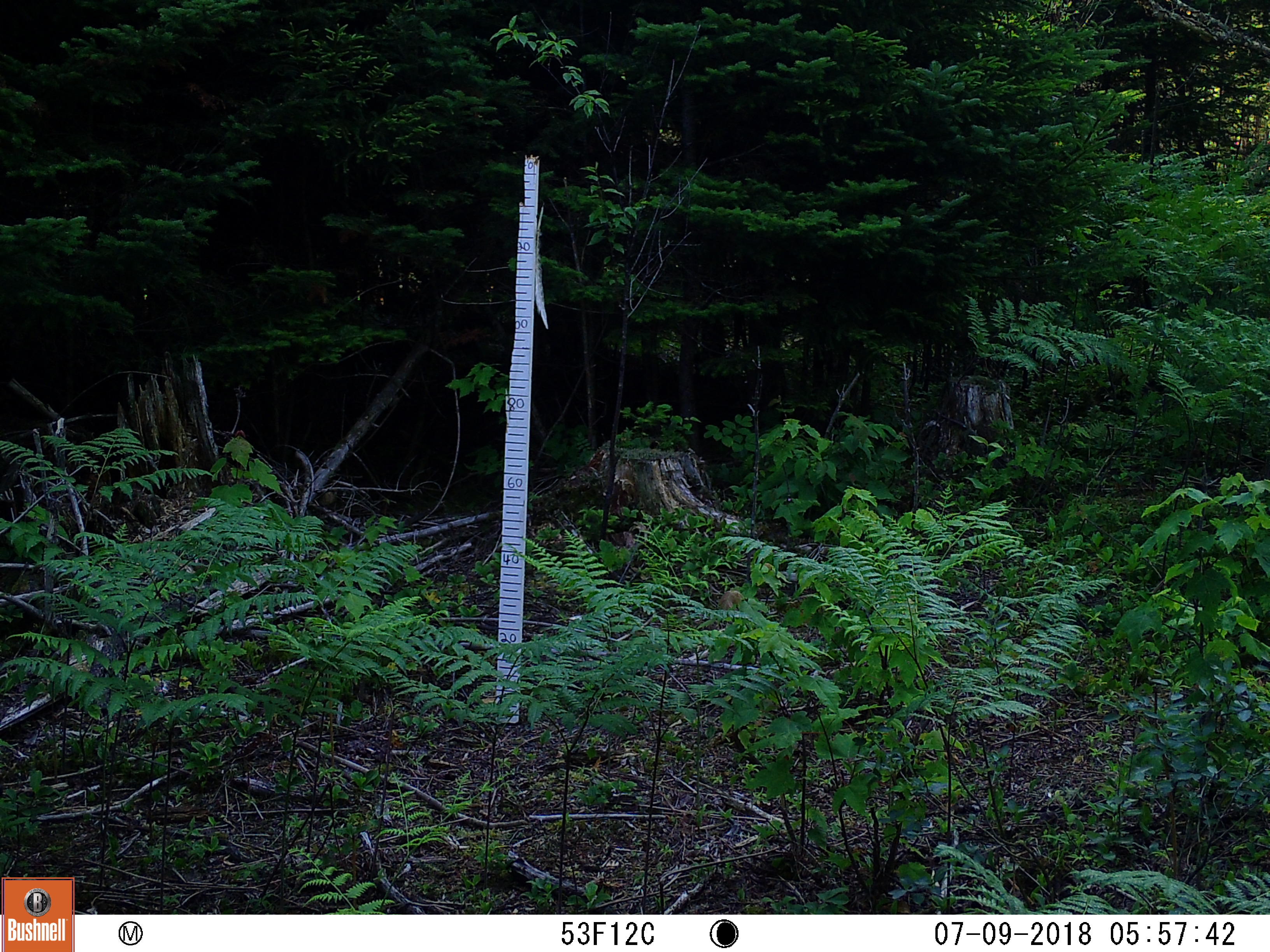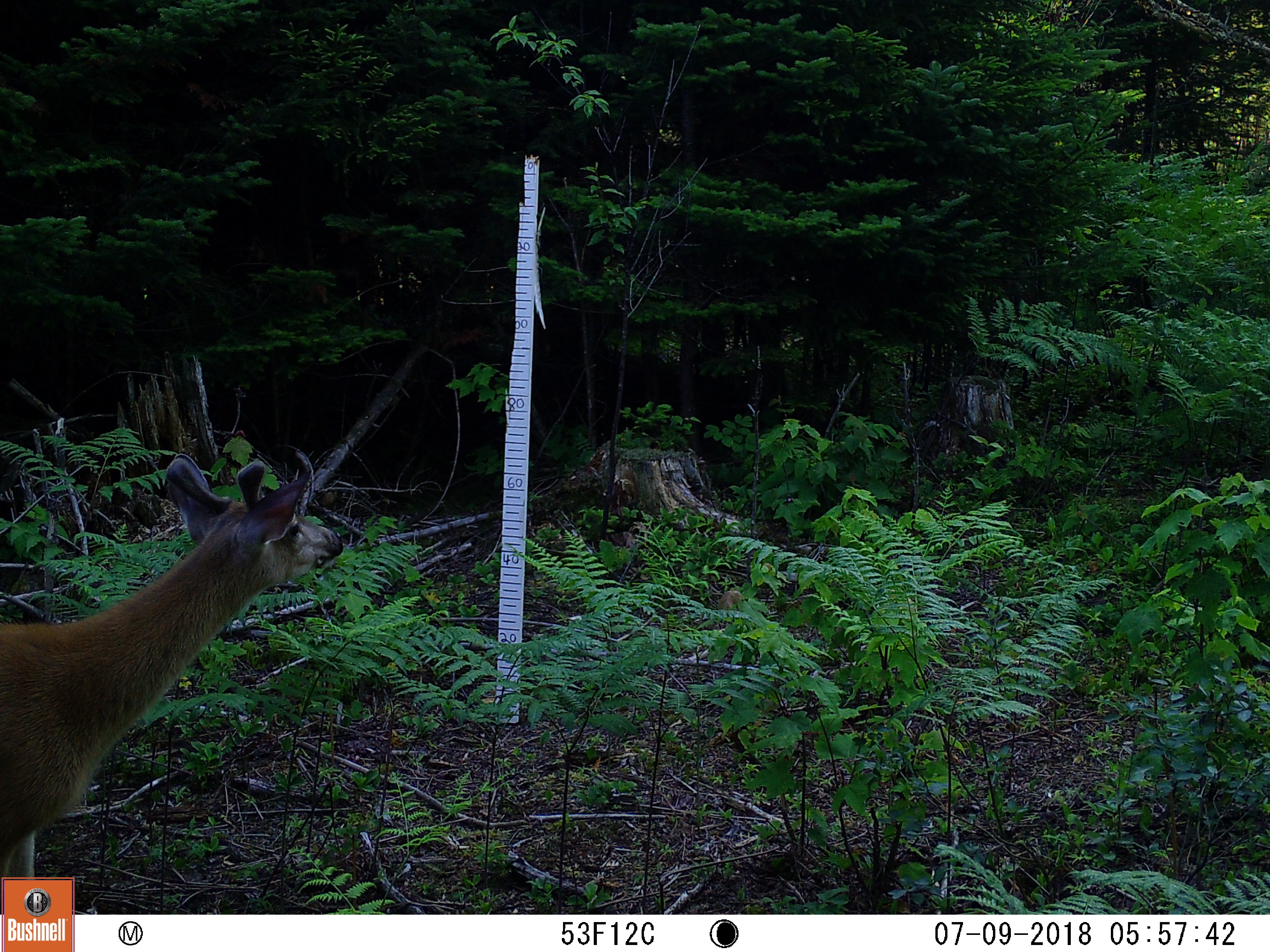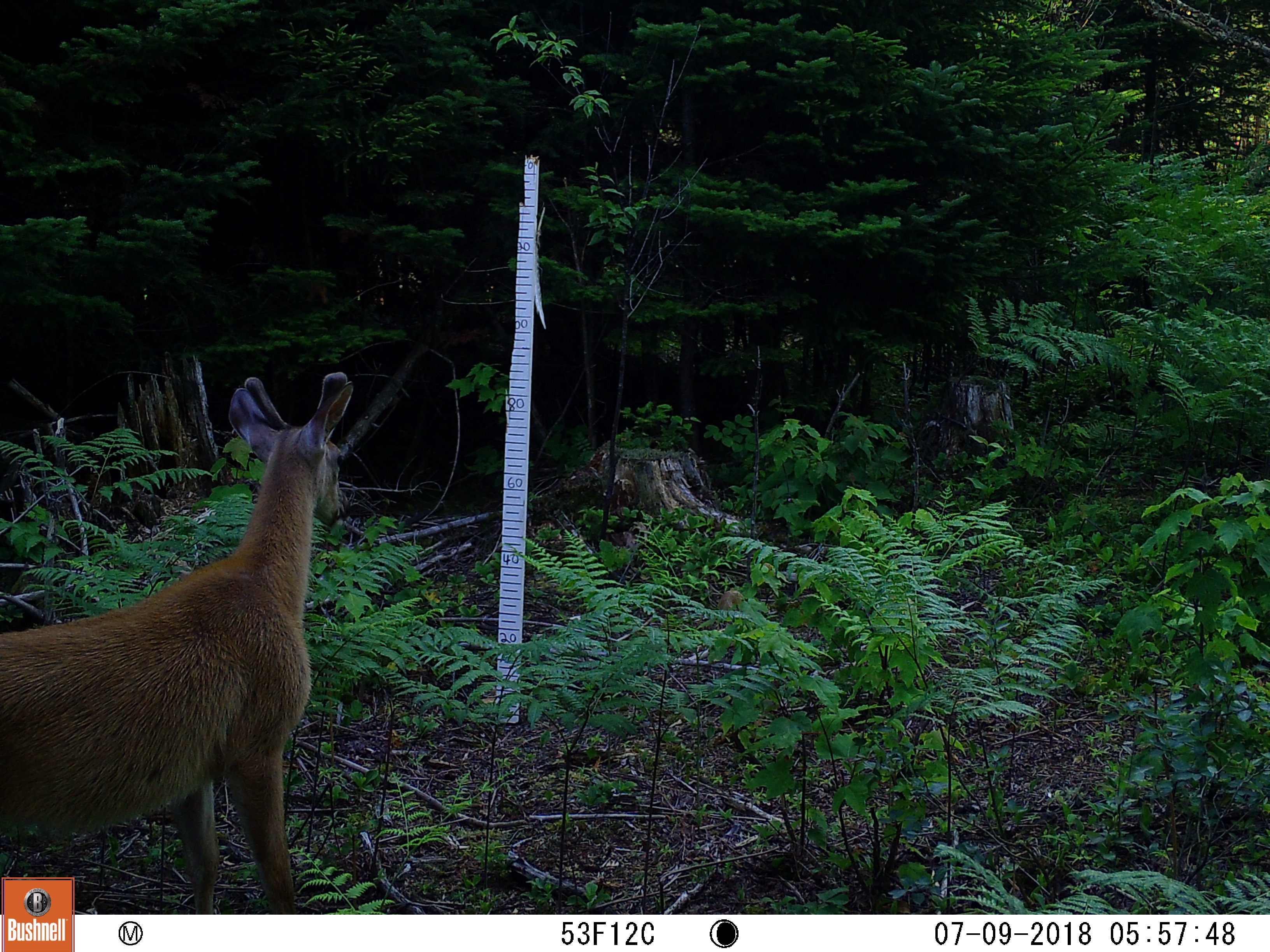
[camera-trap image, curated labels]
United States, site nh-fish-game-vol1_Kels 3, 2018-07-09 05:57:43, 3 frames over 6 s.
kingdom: Animalia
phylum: Chordata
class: Mammalia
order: Artiodactyla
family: Cervidae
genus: Odocoileus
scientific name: Odocoileus virginianus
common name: white-tailed deer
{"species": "white-tailed deer (Odocoileus virginianus)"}